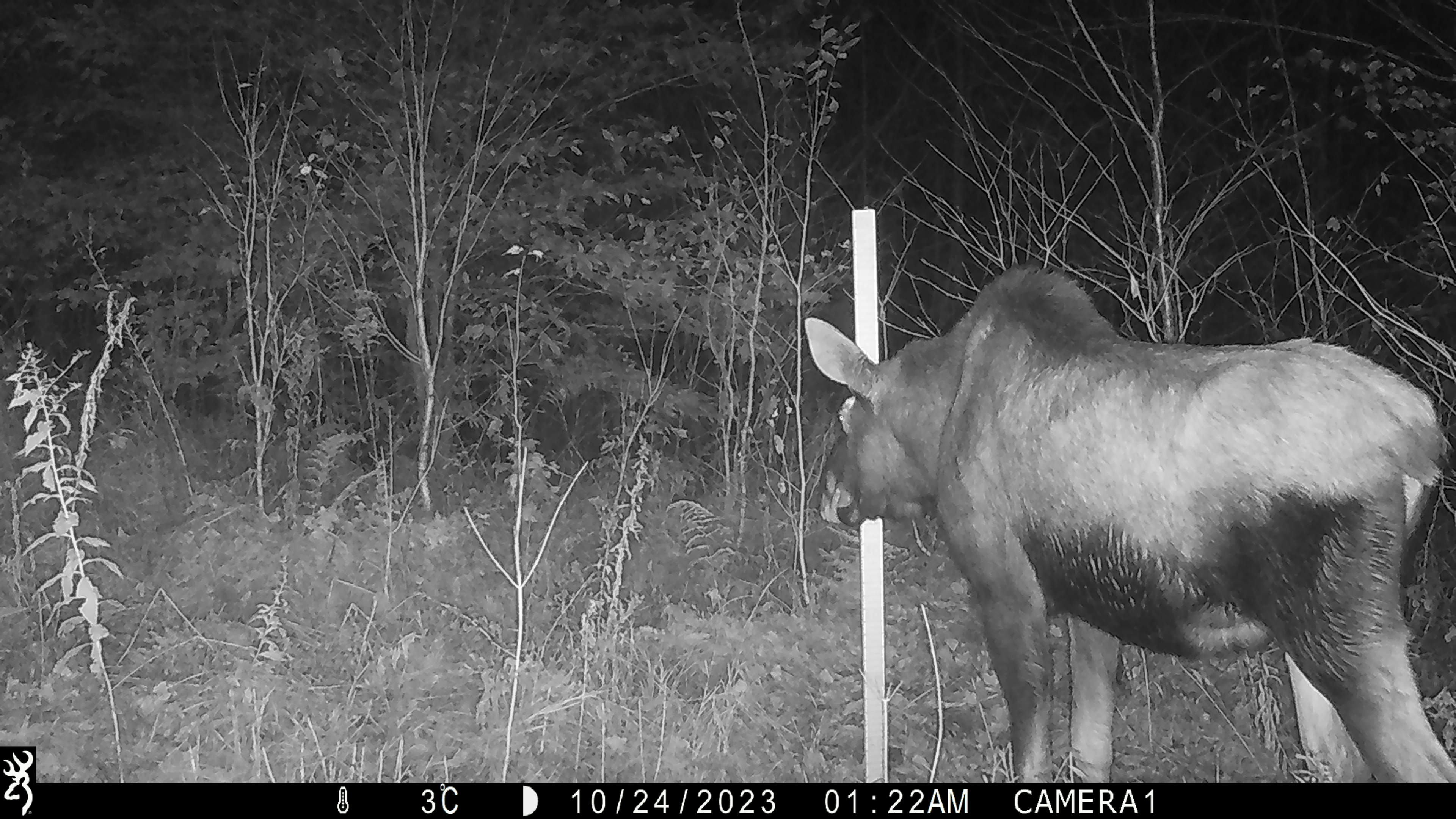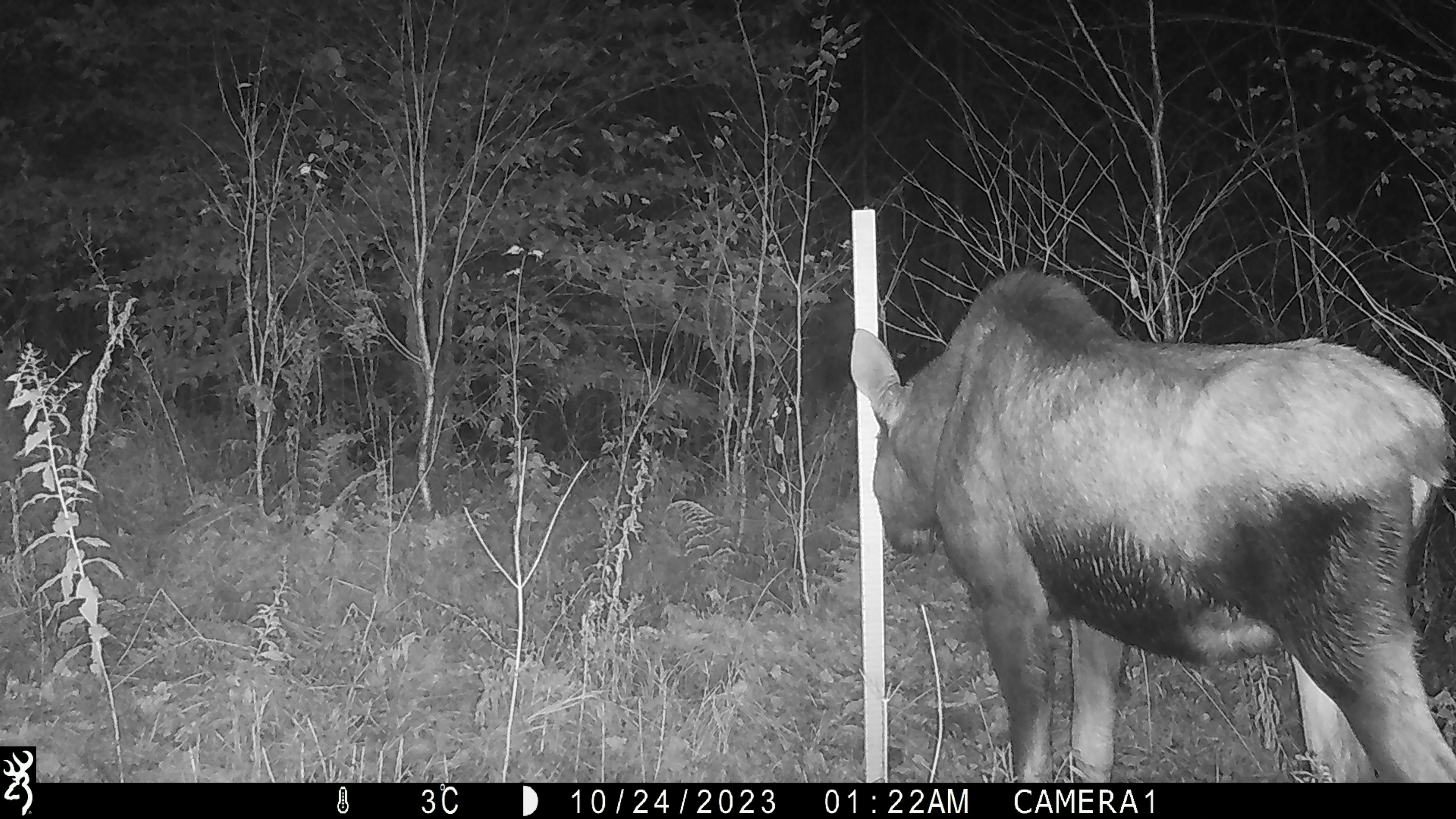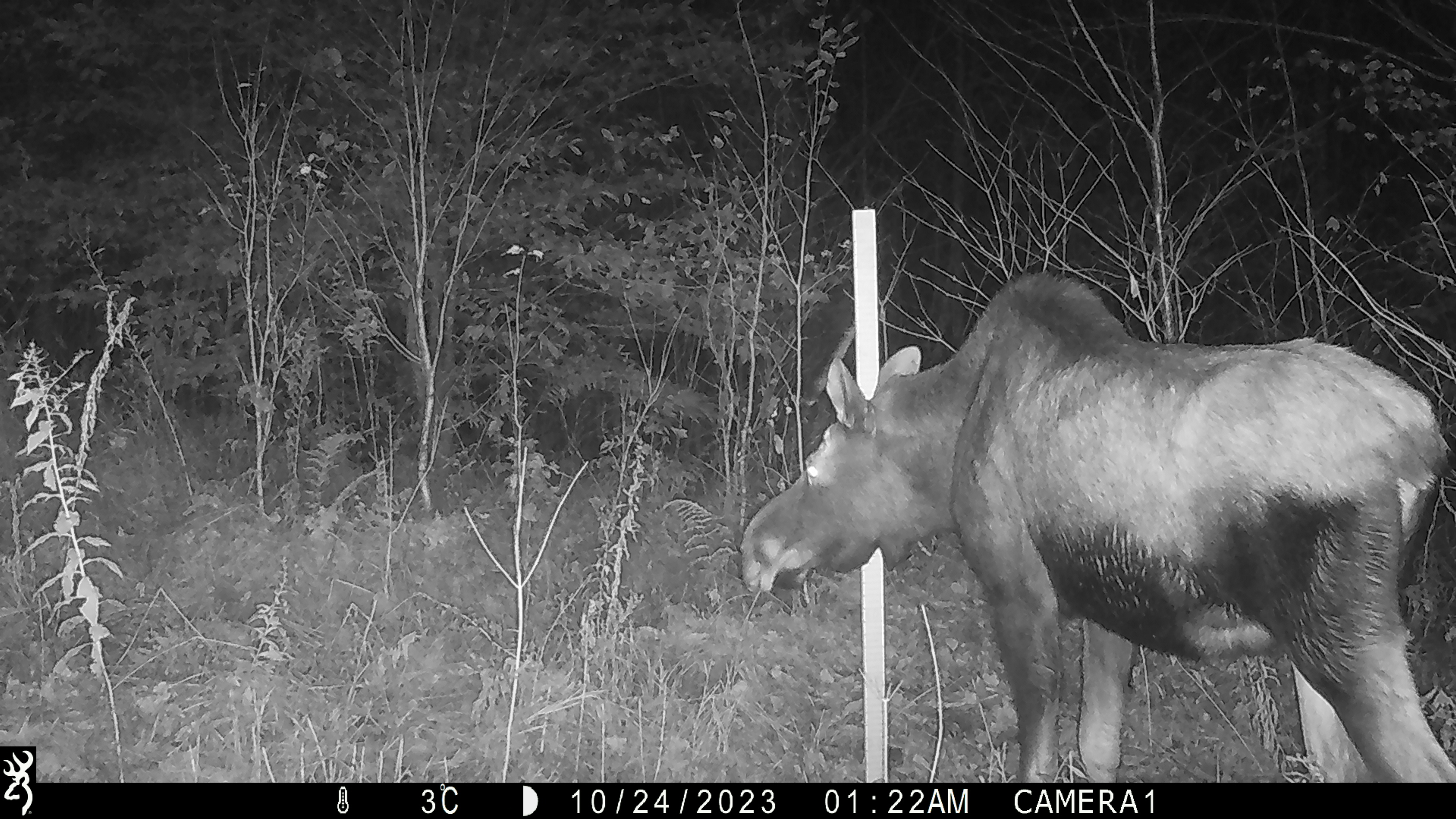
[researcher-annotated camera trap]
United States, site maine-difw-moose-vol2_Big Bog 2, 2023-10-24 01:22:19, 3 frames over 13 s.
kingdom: Animalia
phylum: Chordata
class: Mammalia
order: Artiodactyla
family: Cervidae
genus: Alces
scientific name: Alces alces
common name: moose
Moose (Alces alces).